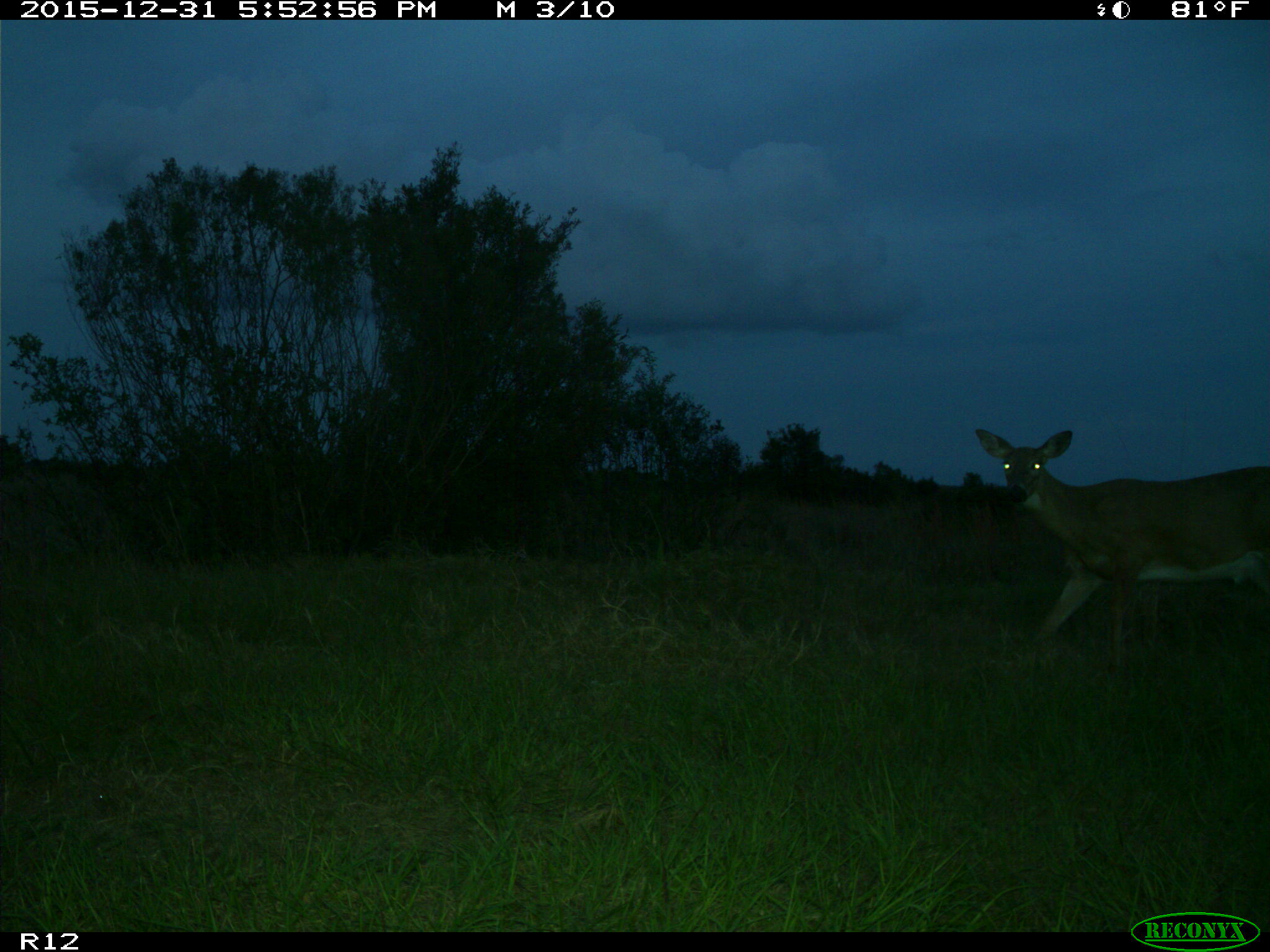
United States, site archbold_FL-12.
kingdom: Animalia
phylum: Chordata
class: Mammalia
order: Artiodactyla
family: Cervidae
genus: Odocoileus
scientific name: Odocoileus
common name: deer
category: unidentified deer